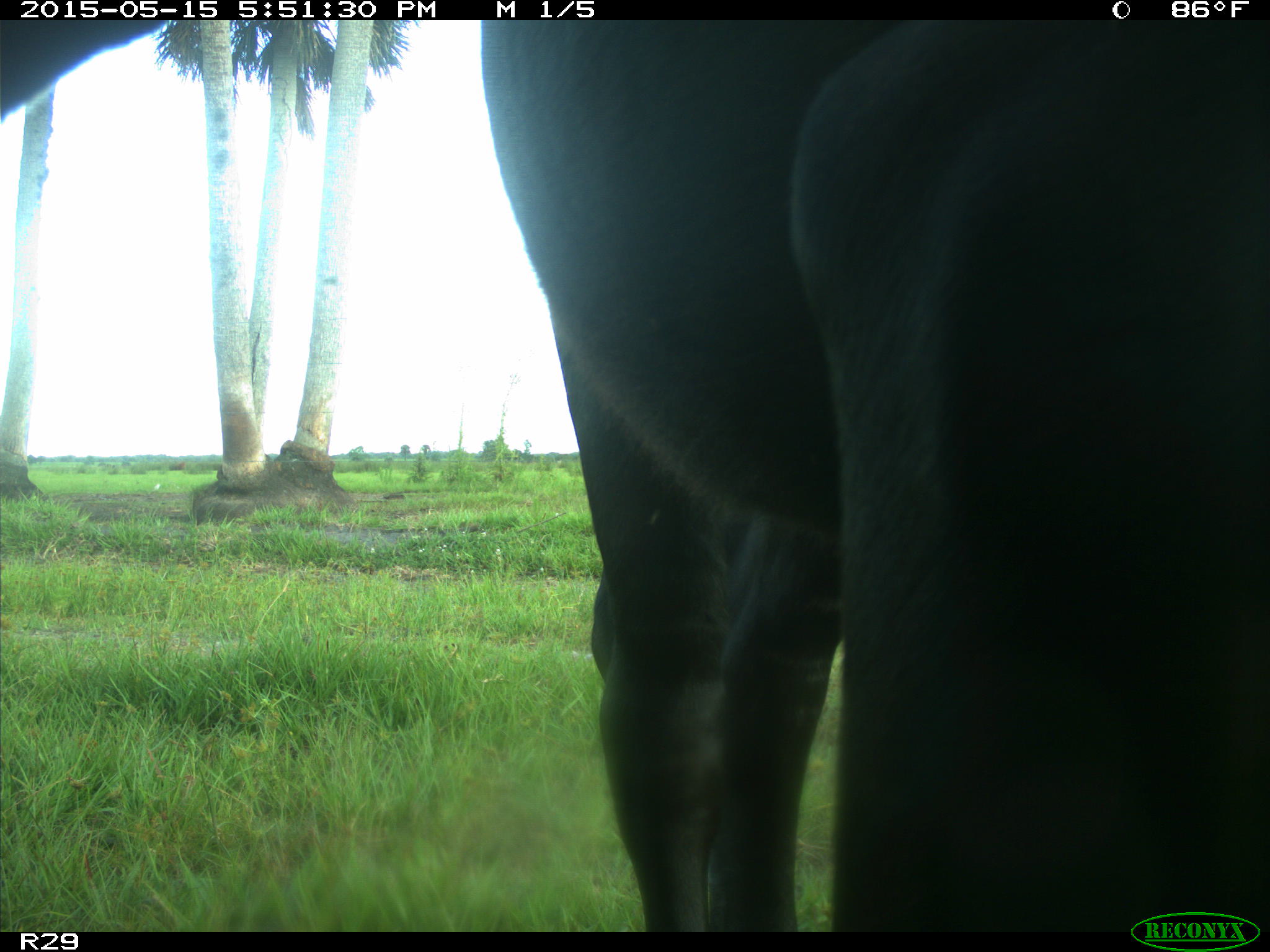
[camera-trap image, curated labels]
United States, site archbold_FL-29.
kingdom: Animalia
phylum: Chordata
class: Mammalia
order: Artiodactyla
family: Bovidae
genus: Bos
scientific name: Bos taurus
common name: domestic cow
Bos taurus (domestic cow).